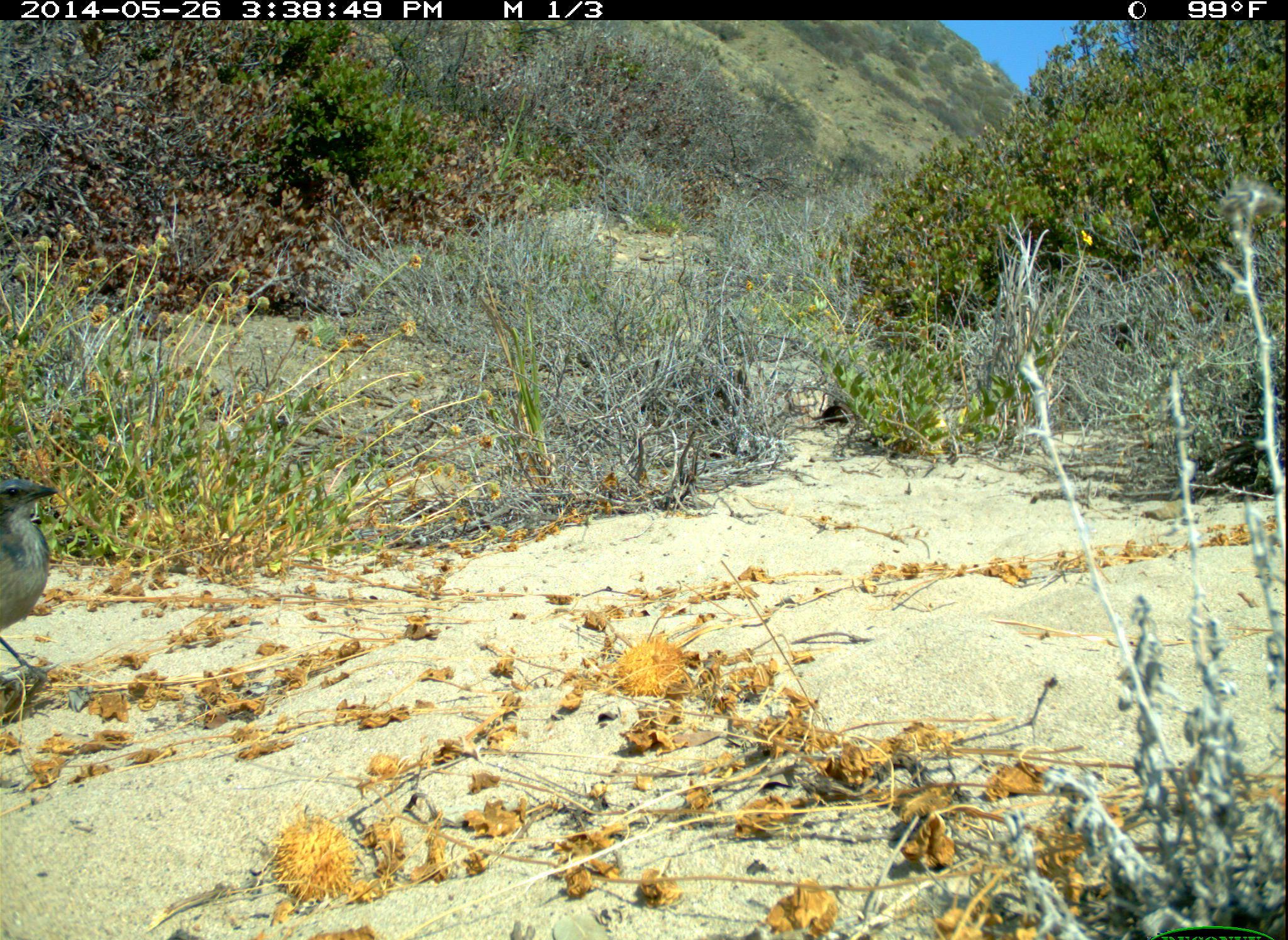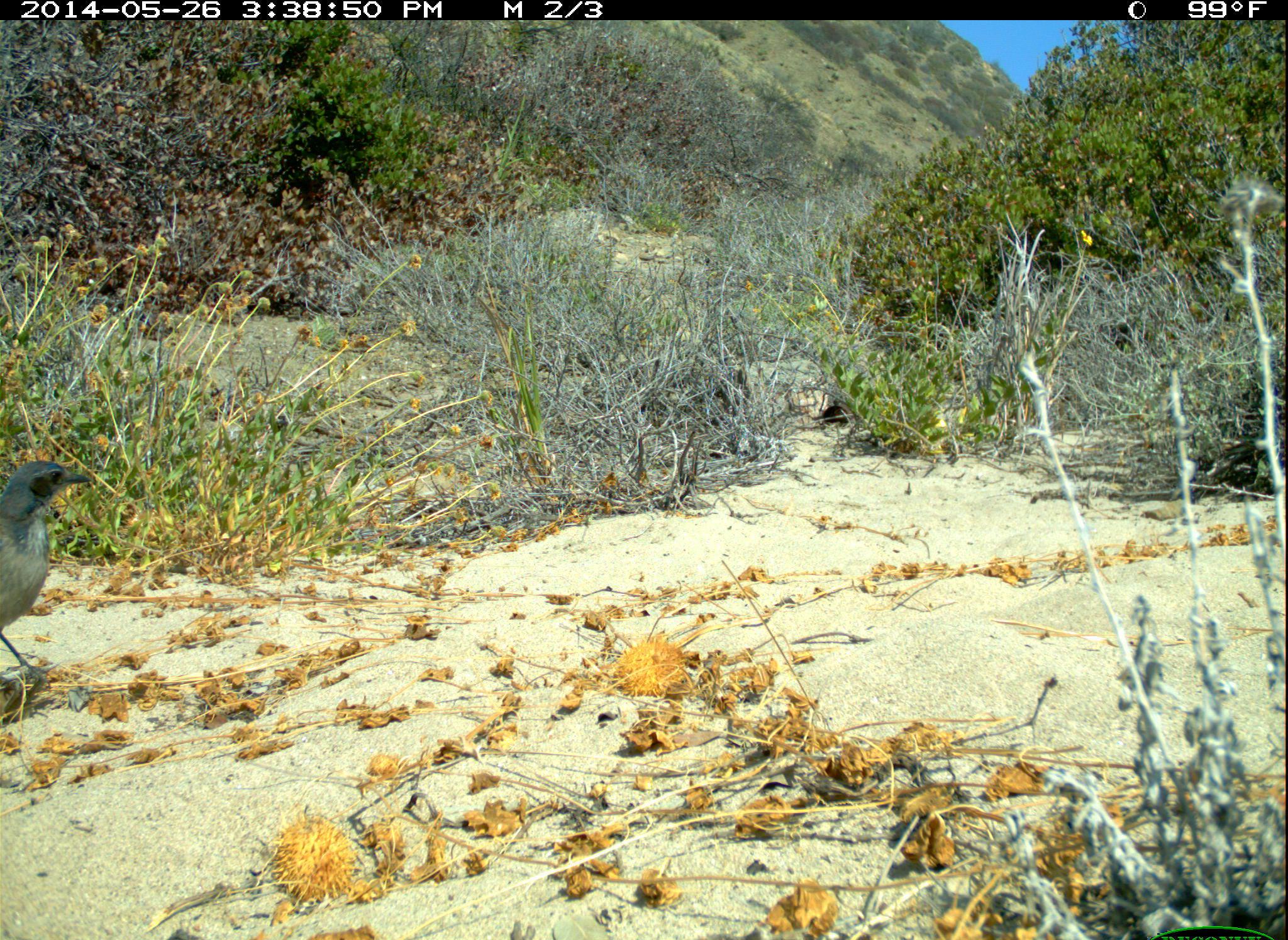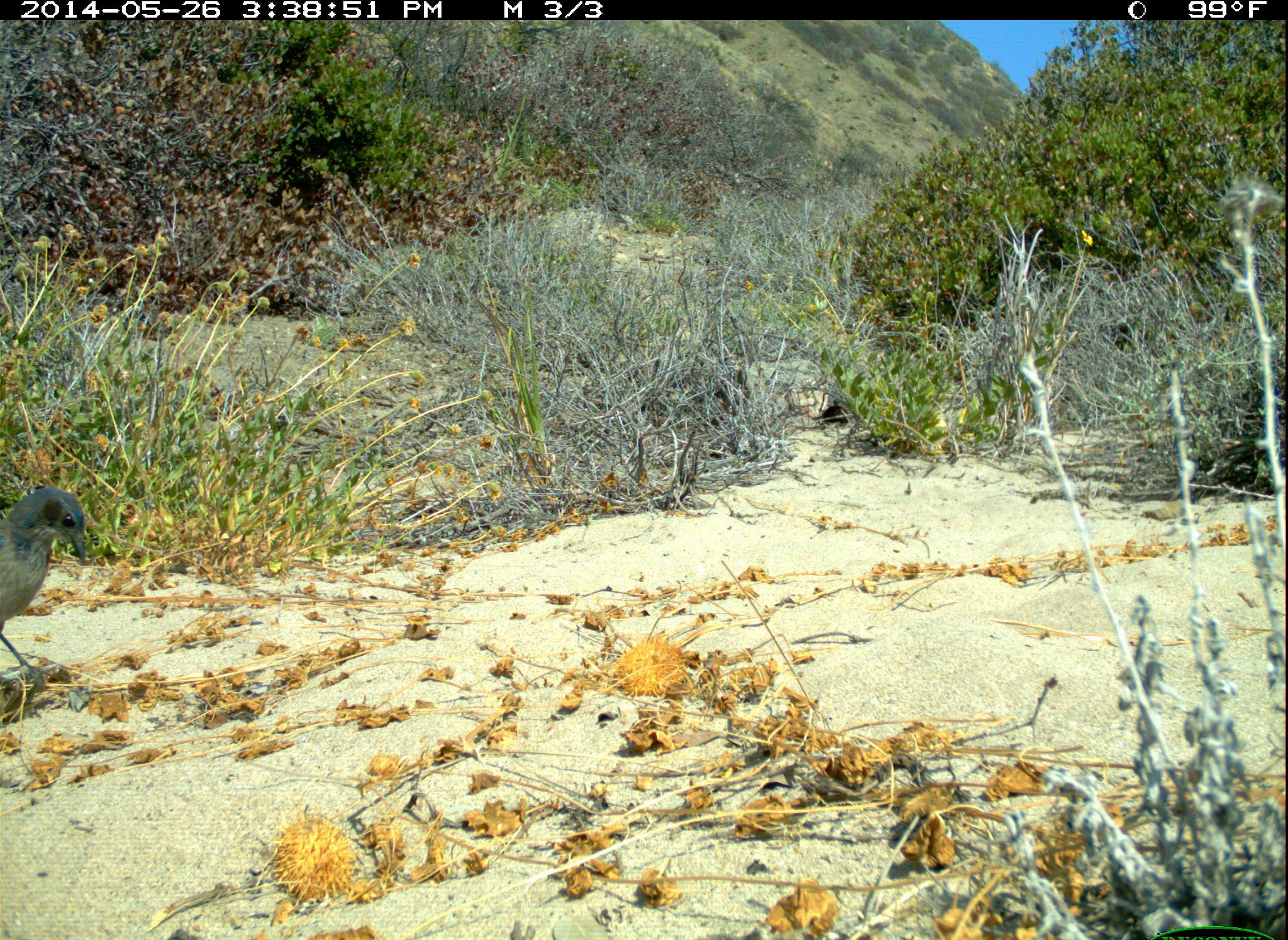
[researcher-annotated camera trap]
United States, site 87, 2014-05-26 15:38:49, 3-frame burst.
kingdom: Animalia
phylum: Chordata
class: Aves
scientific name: Aves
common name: bird